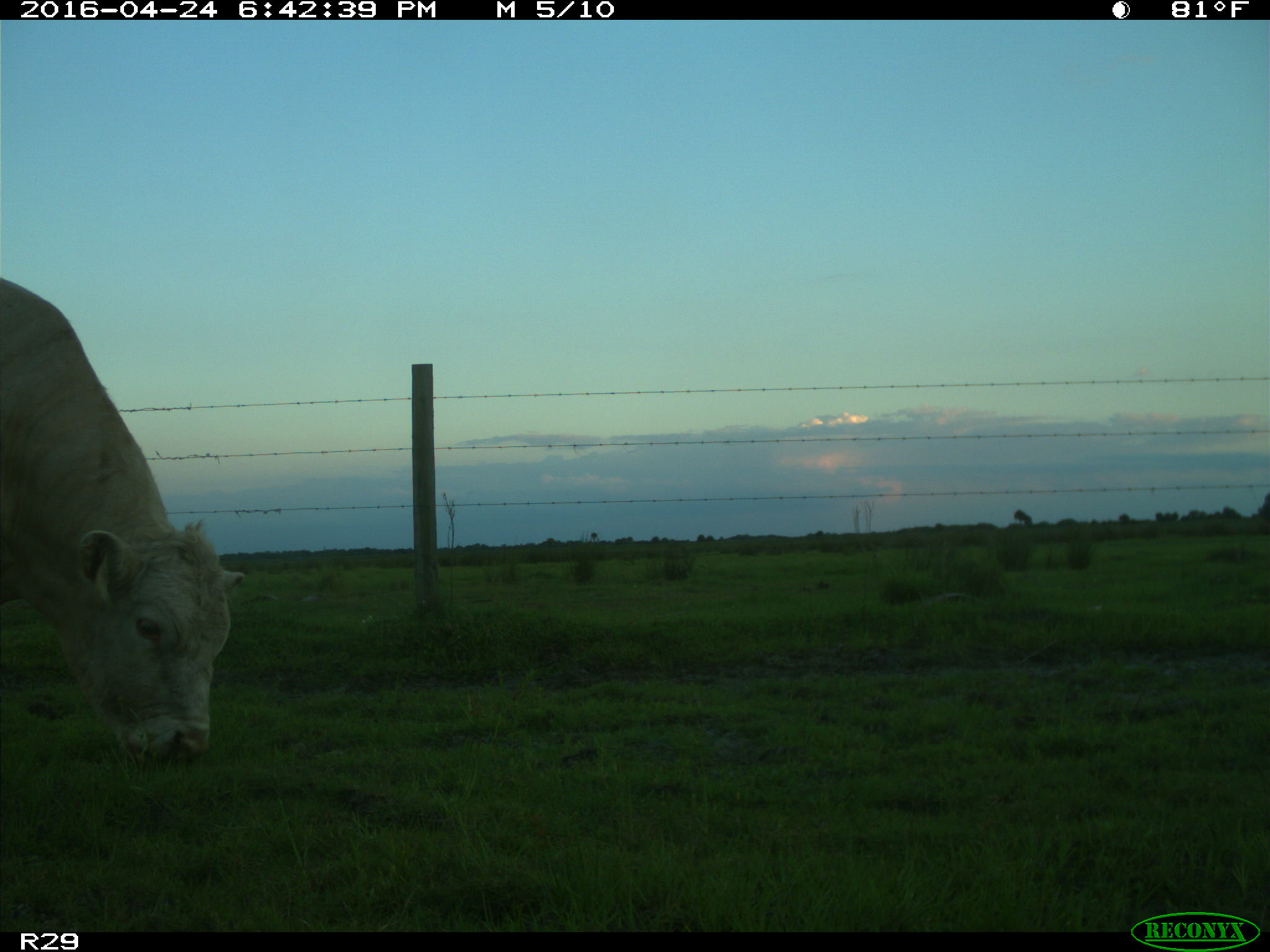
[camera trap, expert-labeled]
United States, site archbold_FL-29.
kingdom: Animalia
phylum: Chordata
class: Mammalia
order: Artiodactyla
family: Bovidae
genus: Bos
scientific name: Bos taurus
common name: domestic cow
Bos taurus (domestic cow).